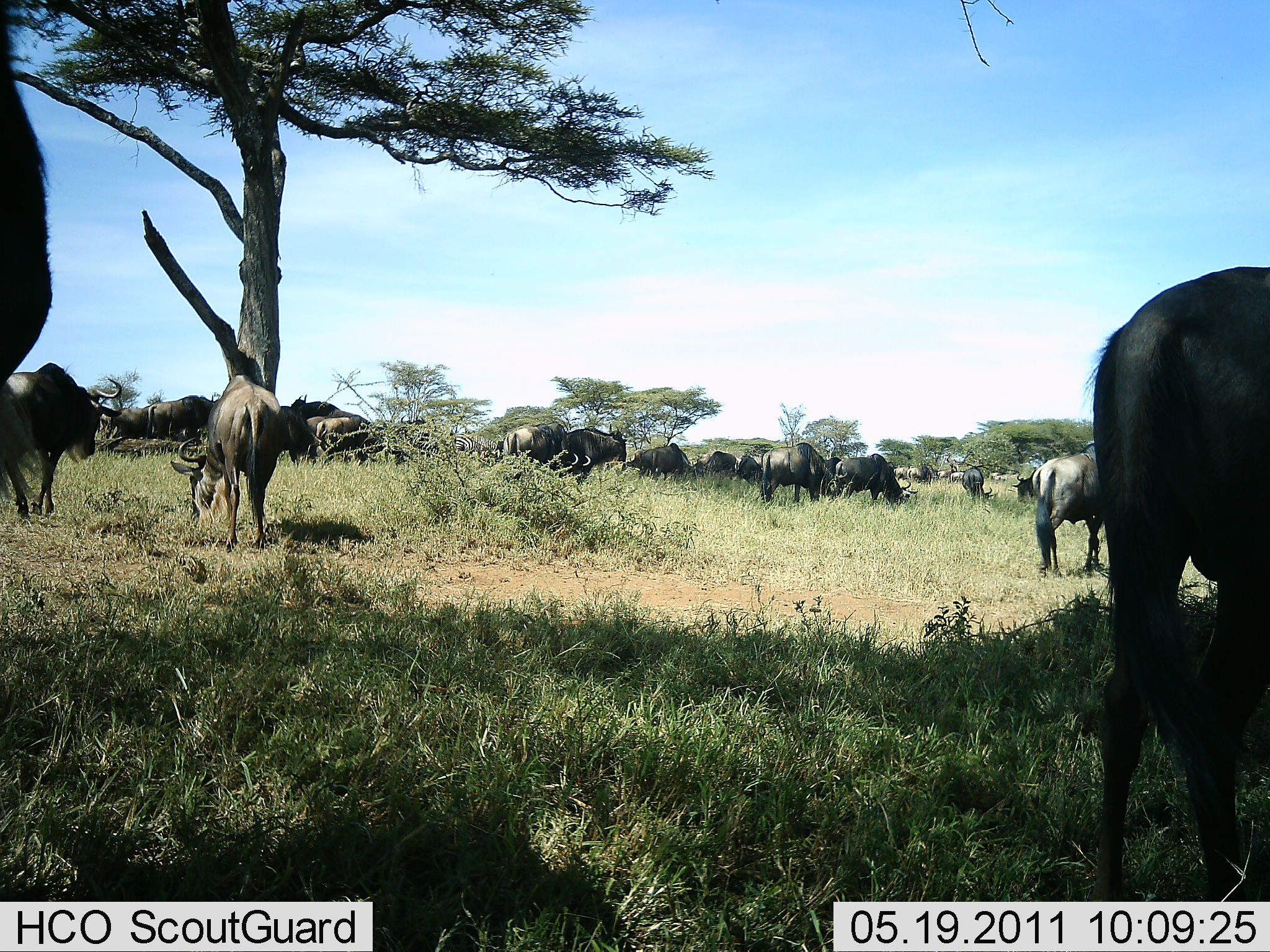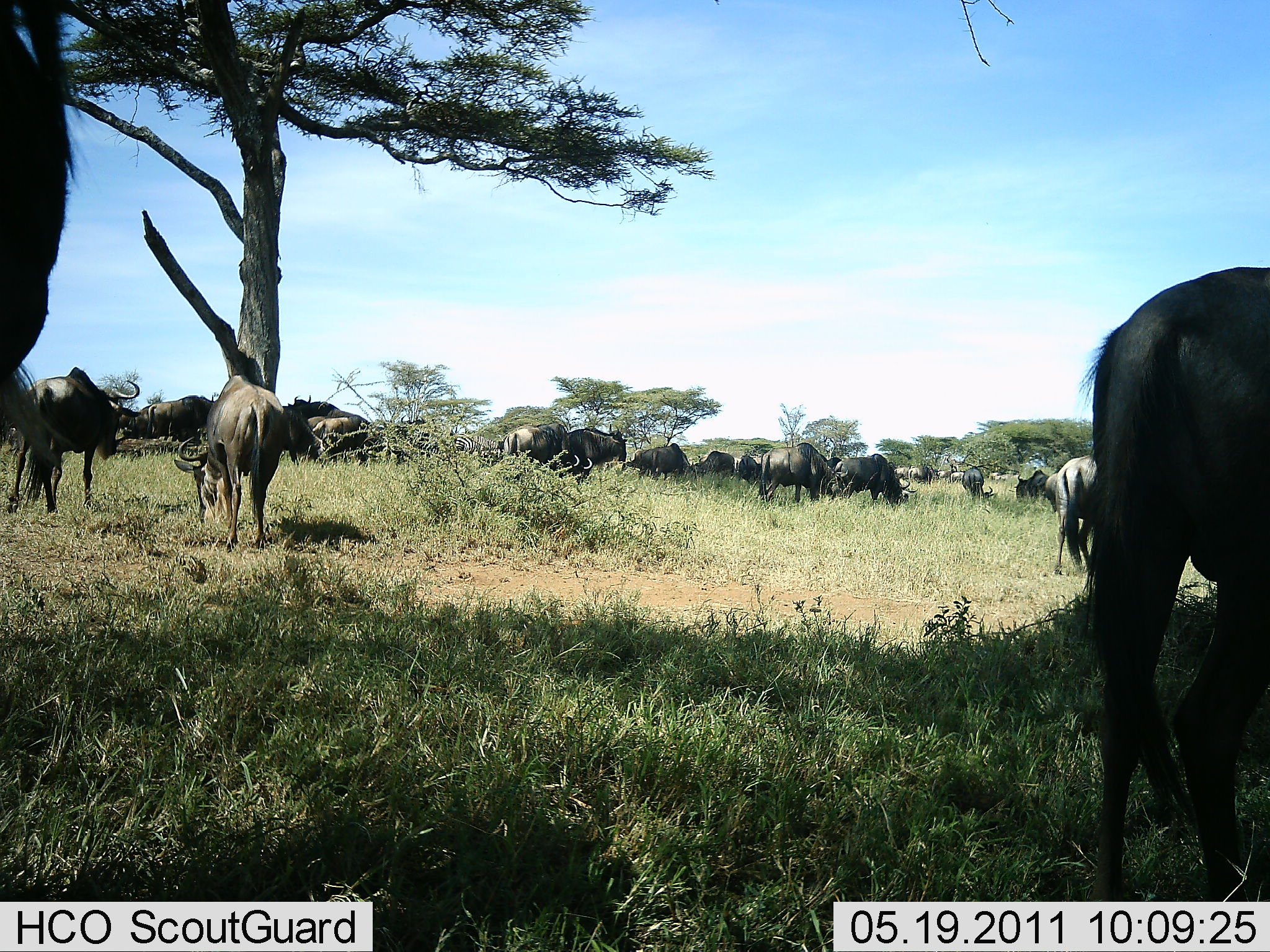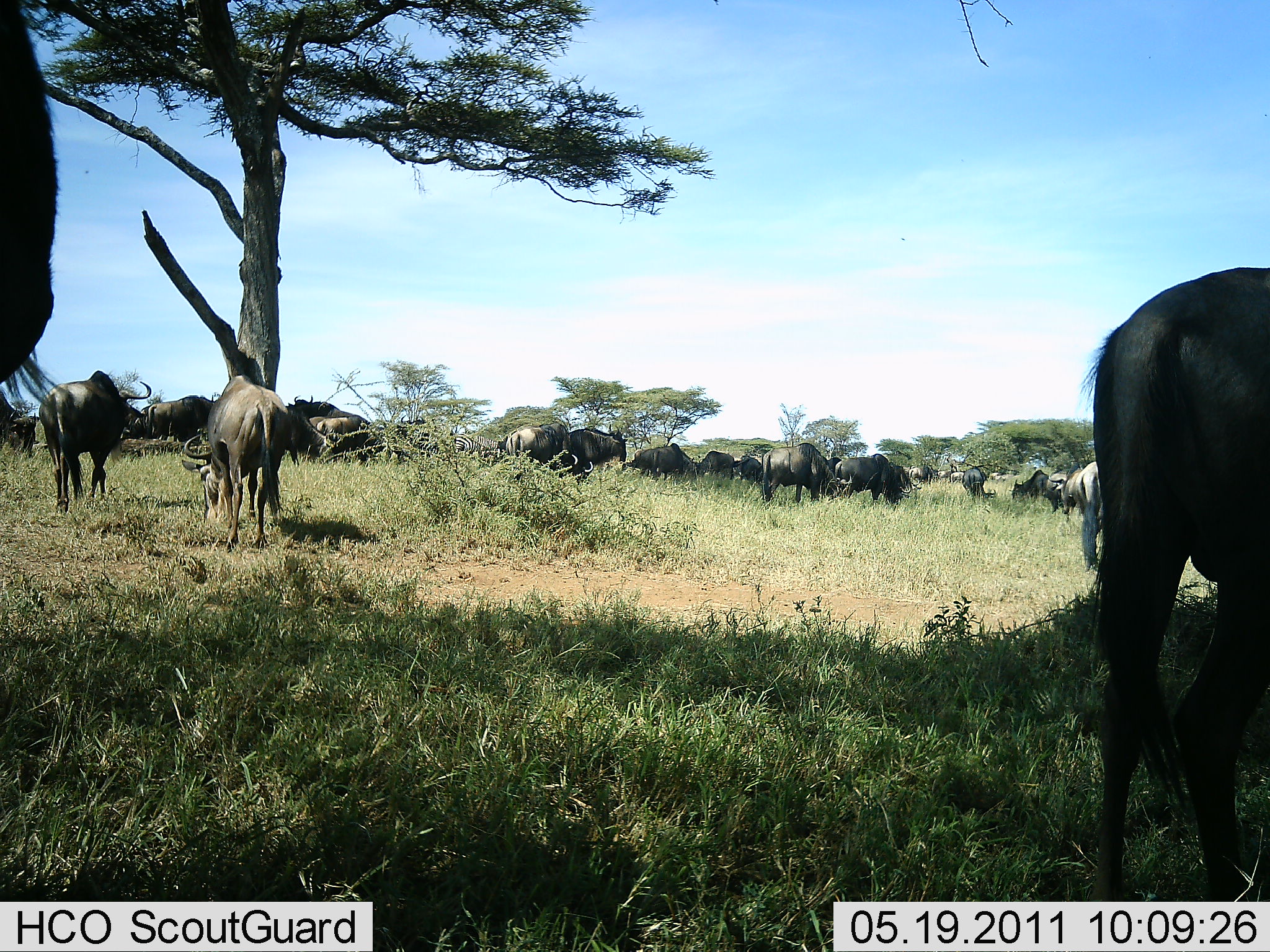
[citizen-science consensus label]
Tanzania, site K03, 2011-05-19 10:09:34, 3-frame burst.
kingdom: Animalia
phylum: Chordata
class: Mammalia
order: Artiodactyla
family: Bovidae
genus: Connochaetes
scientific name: Connochaetes taurinus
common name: blue wildebeest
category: wildebeest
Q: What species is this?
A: Wildebeest (blue wildebeest) (Connochaetes taurinus).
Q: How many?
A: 11-50.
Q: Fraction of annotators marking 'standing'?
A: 54%.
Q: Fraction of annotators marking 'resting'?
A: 8%.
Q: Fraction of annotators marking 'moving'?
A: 46%.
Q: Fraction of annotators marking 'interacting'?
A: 8%.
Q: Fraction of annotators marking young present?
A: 0%.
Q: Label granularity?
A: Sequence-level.